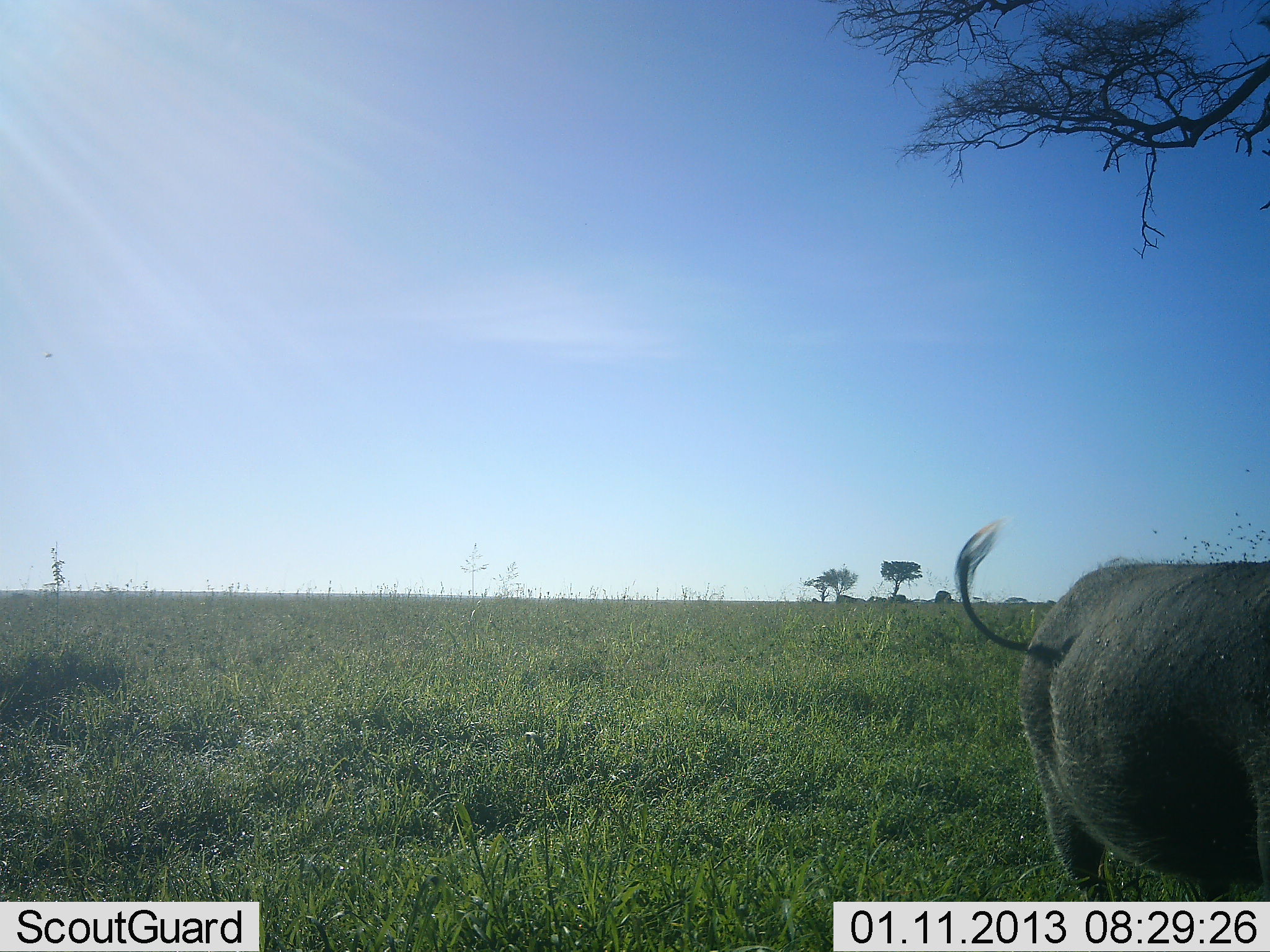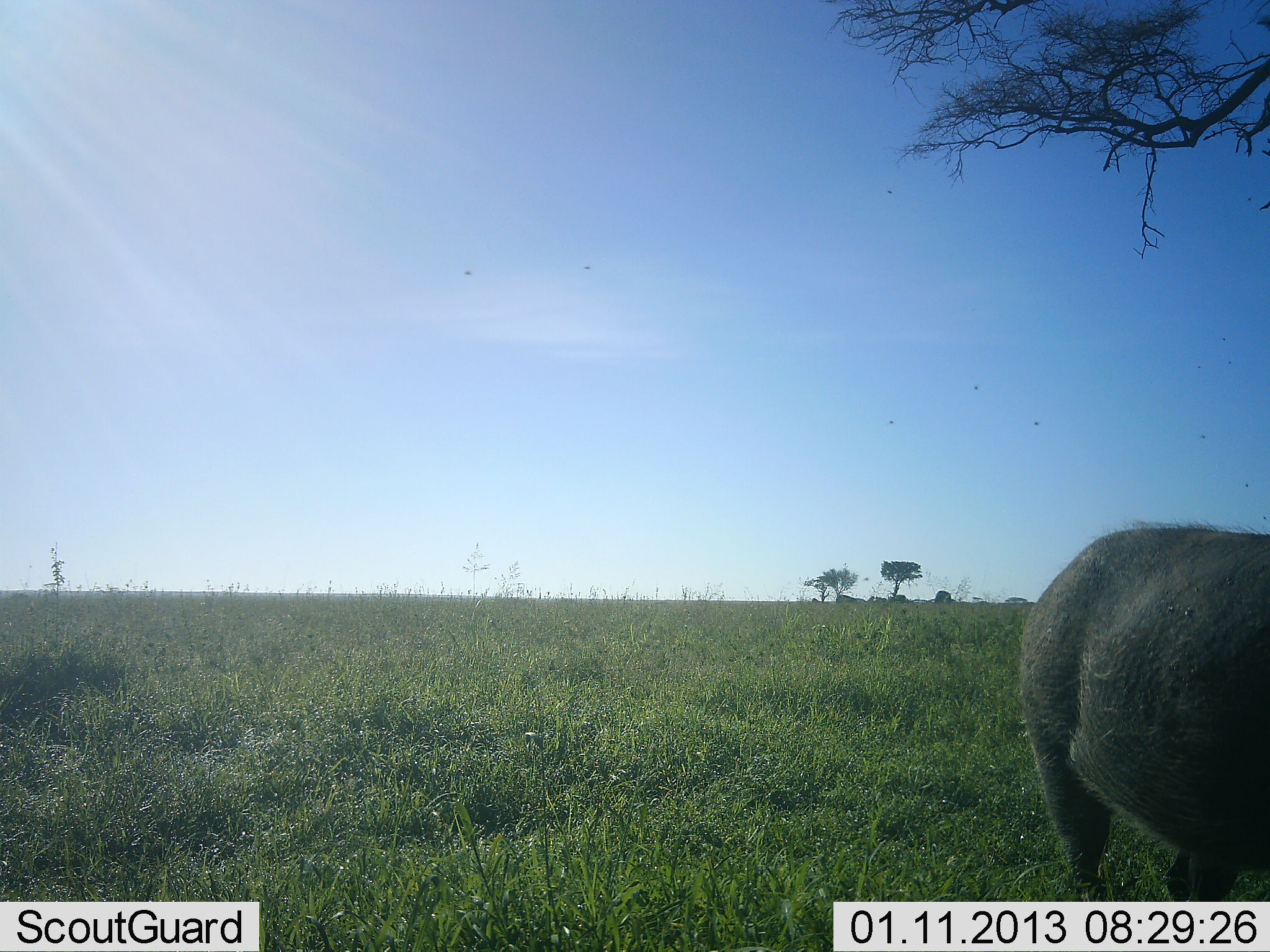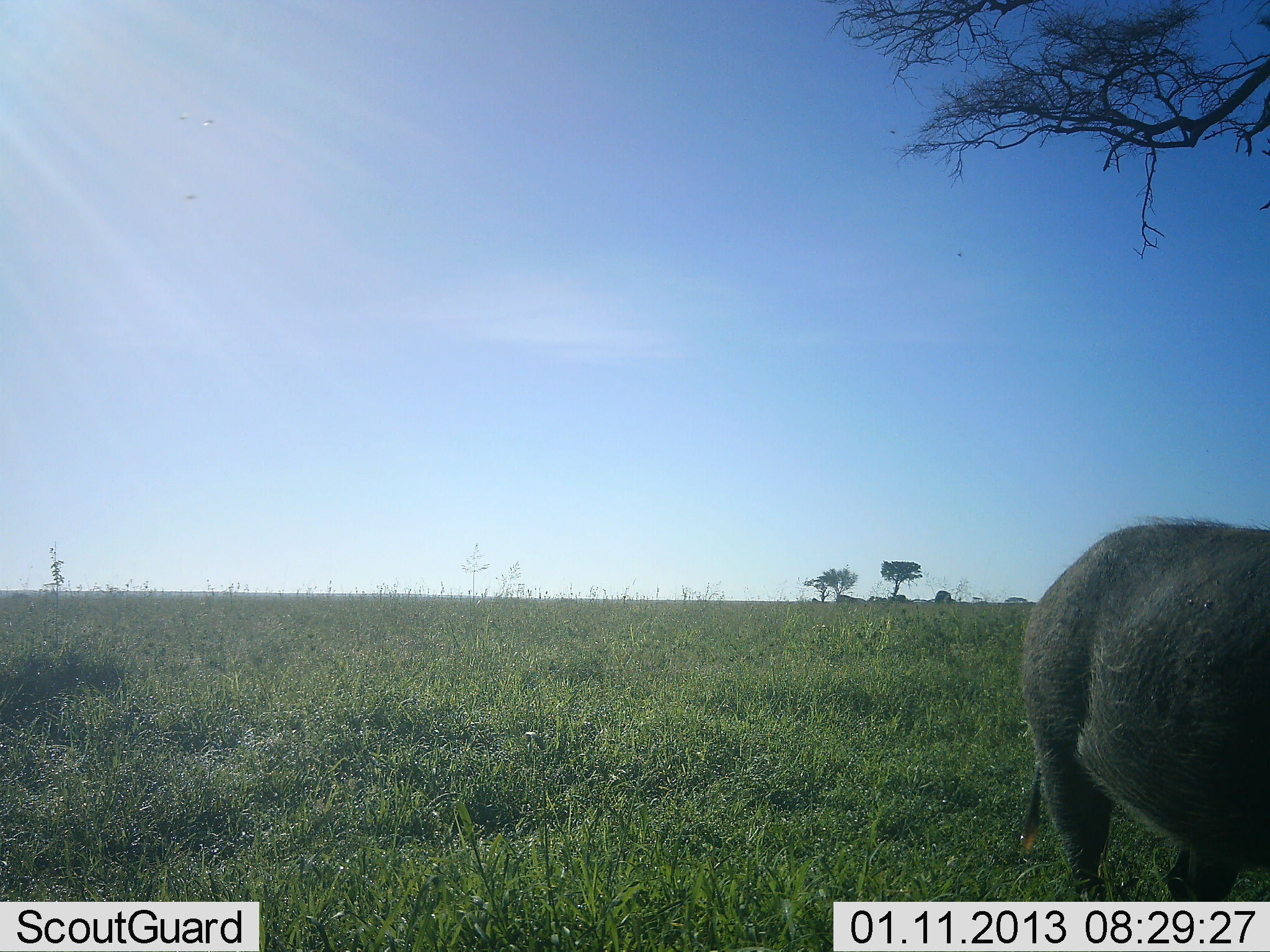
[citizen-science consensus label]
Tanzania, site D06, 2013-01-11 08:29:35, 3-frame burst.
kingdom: Animalia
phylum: Chordata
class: Mammalia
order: Artiodactyla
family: Suidae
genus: Phacochoerus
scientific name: Phacochoerus africanus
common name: warthog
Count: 1.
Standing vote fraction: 64%.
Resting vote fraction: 0%.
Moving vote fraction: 29%.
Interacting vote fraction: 7%.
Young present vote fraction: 0%.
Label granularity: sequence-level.